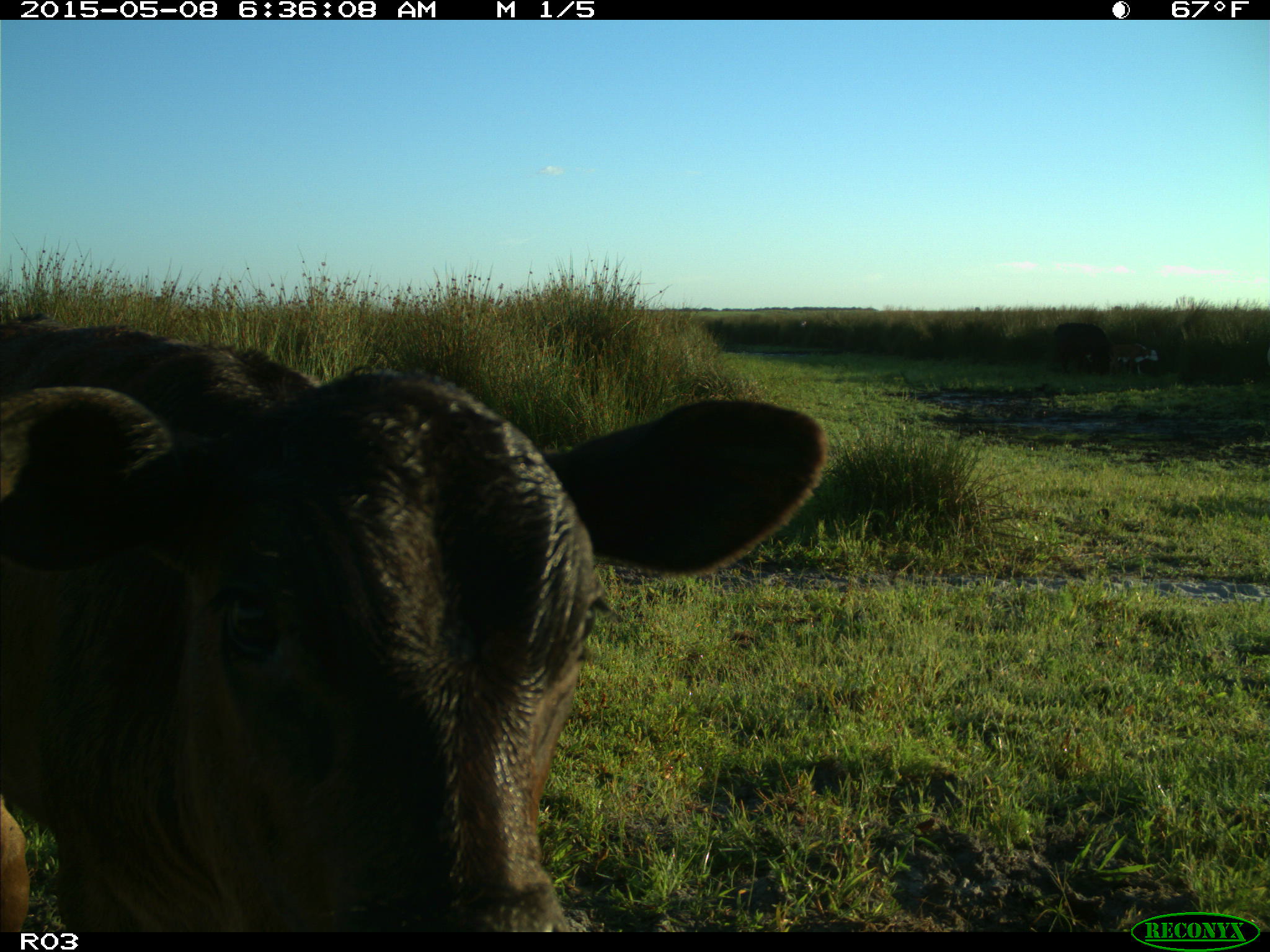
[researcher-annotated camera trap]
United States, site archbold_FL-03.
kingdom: Animalia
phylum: Chordata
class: Mammalia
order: Artiodactyla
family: Bovidae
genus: Bos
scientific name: Bos taurus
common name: domestic cow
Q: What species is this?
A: Bos taurus (domestic cow).